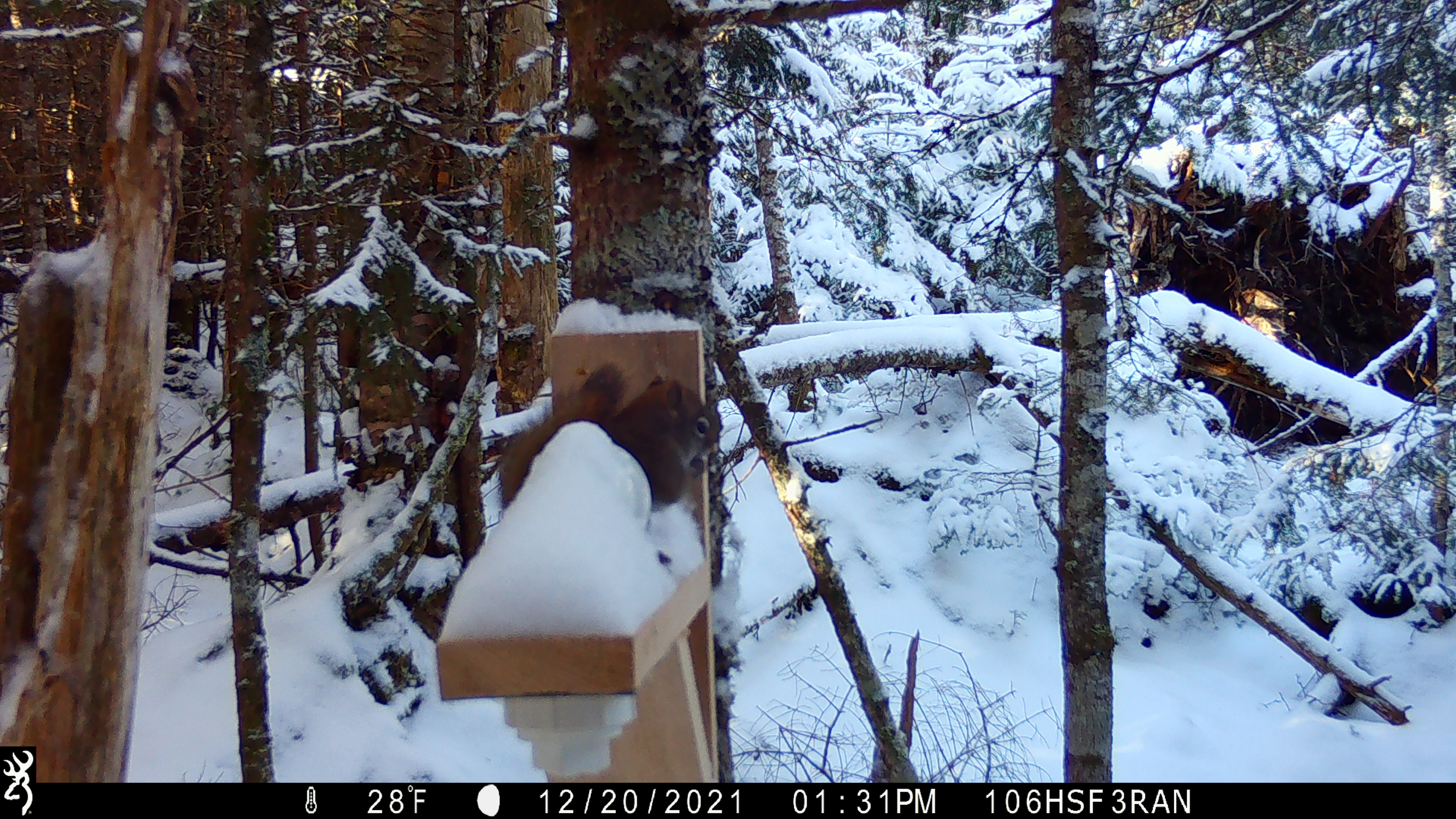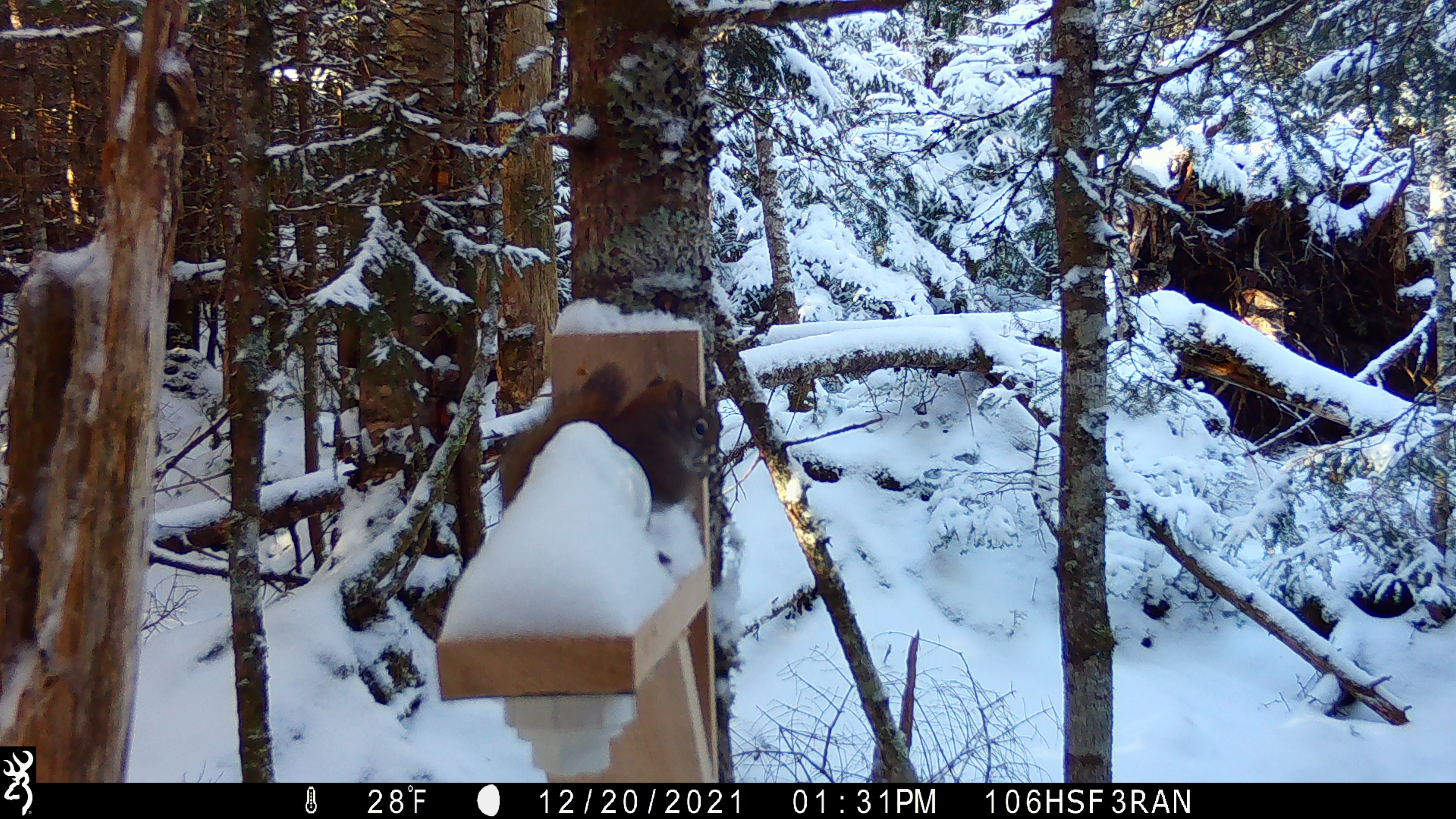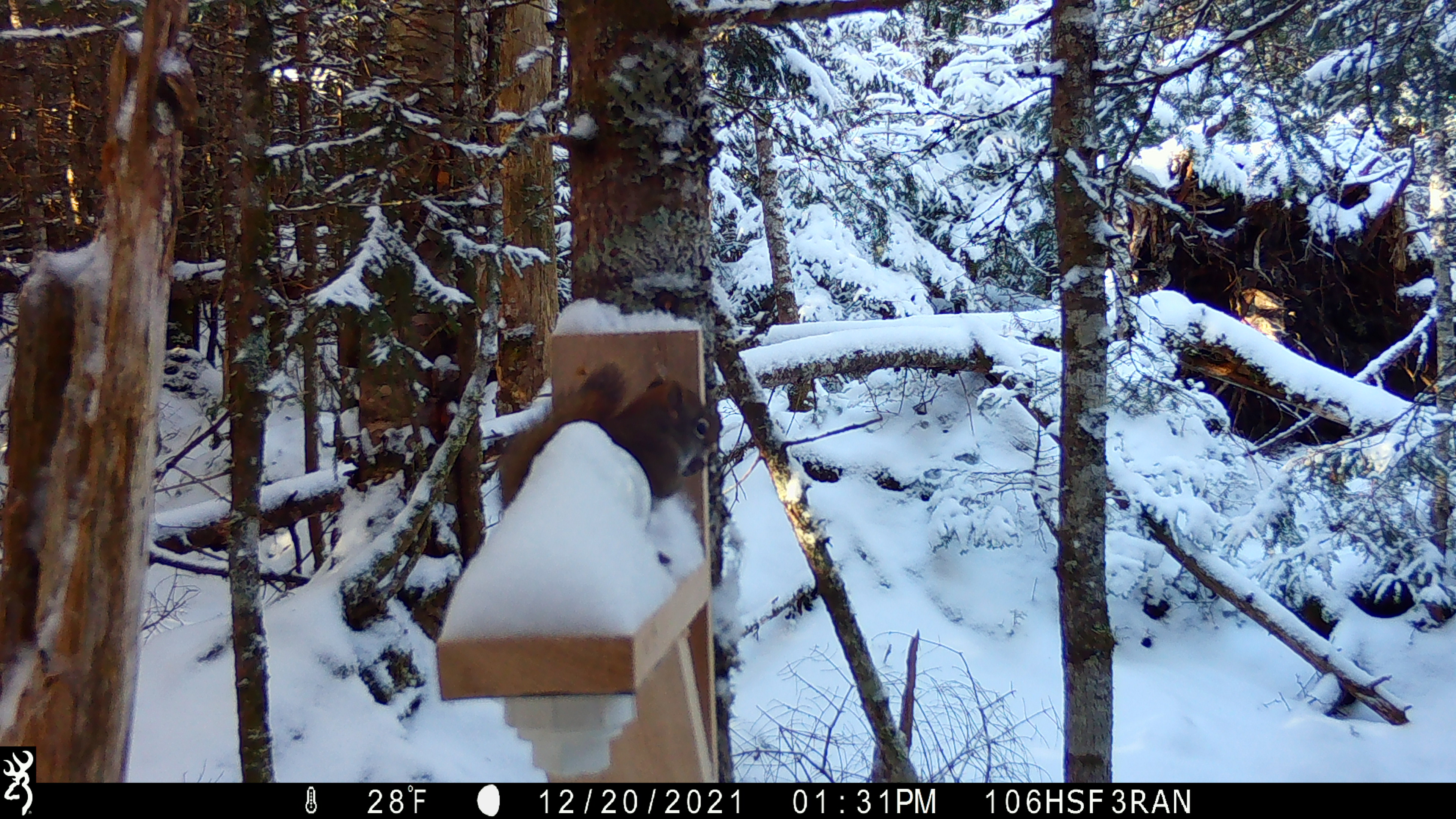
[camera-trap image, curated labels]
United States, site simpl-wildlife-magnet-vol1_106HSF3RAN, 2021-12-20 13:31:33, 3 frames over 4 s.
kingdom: Animalia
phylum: Chordata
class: Mammalia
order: Rodentia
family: Sciuridae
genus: Tamiasciurus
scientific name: Tamiasciurus hudsonicus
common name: red squirrel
Red squirrel (Tamiasciurus hudsonicus).